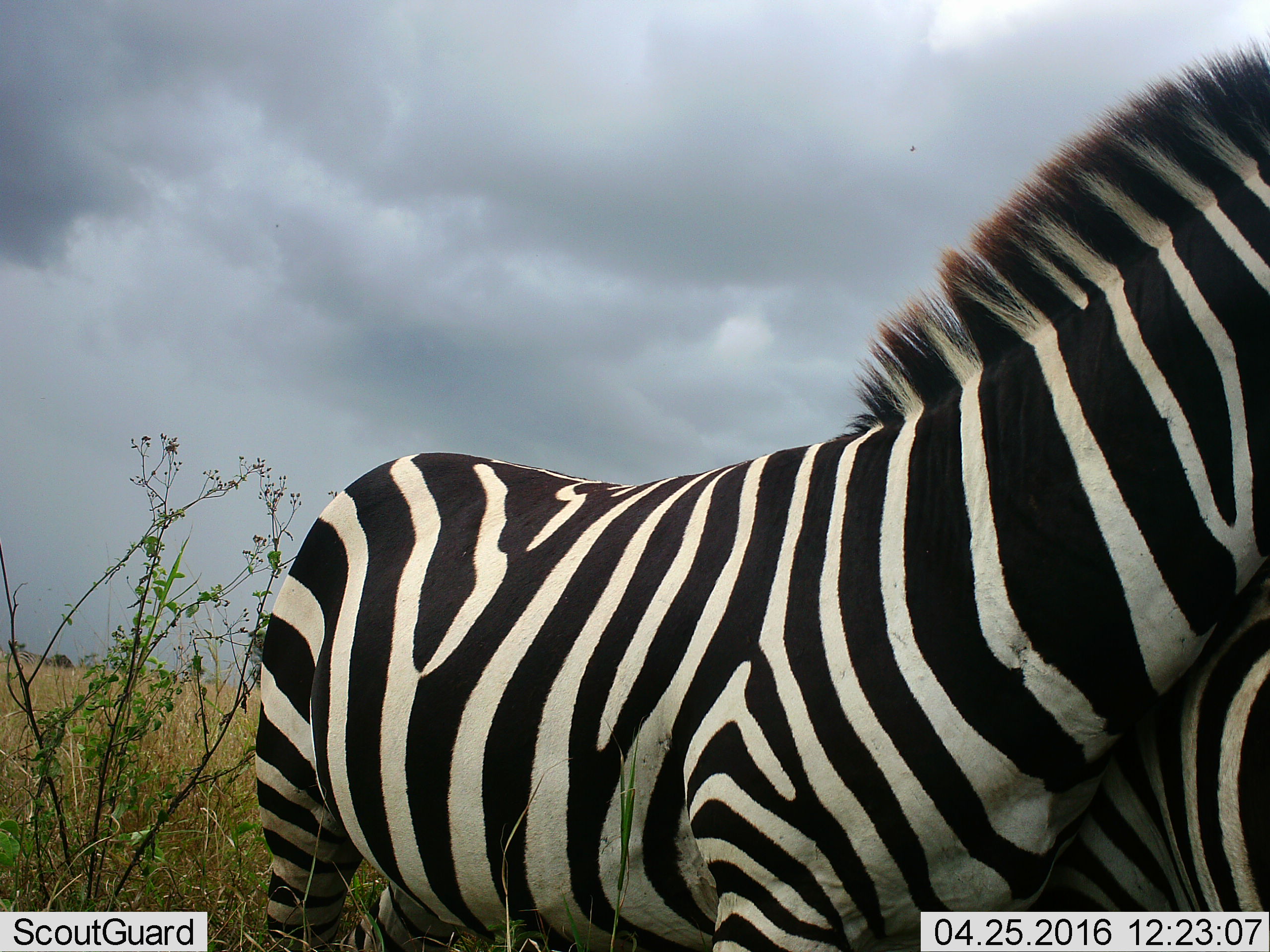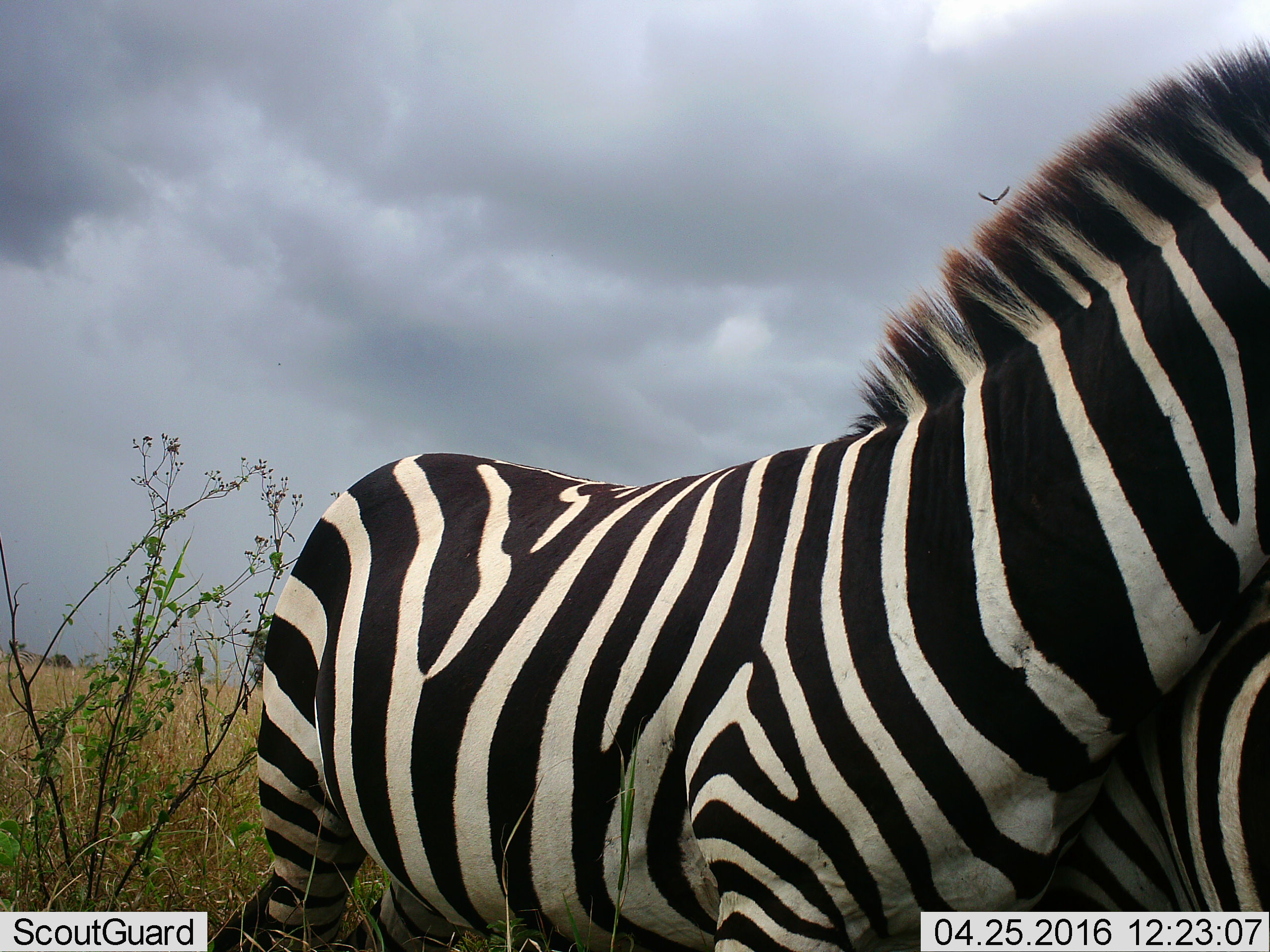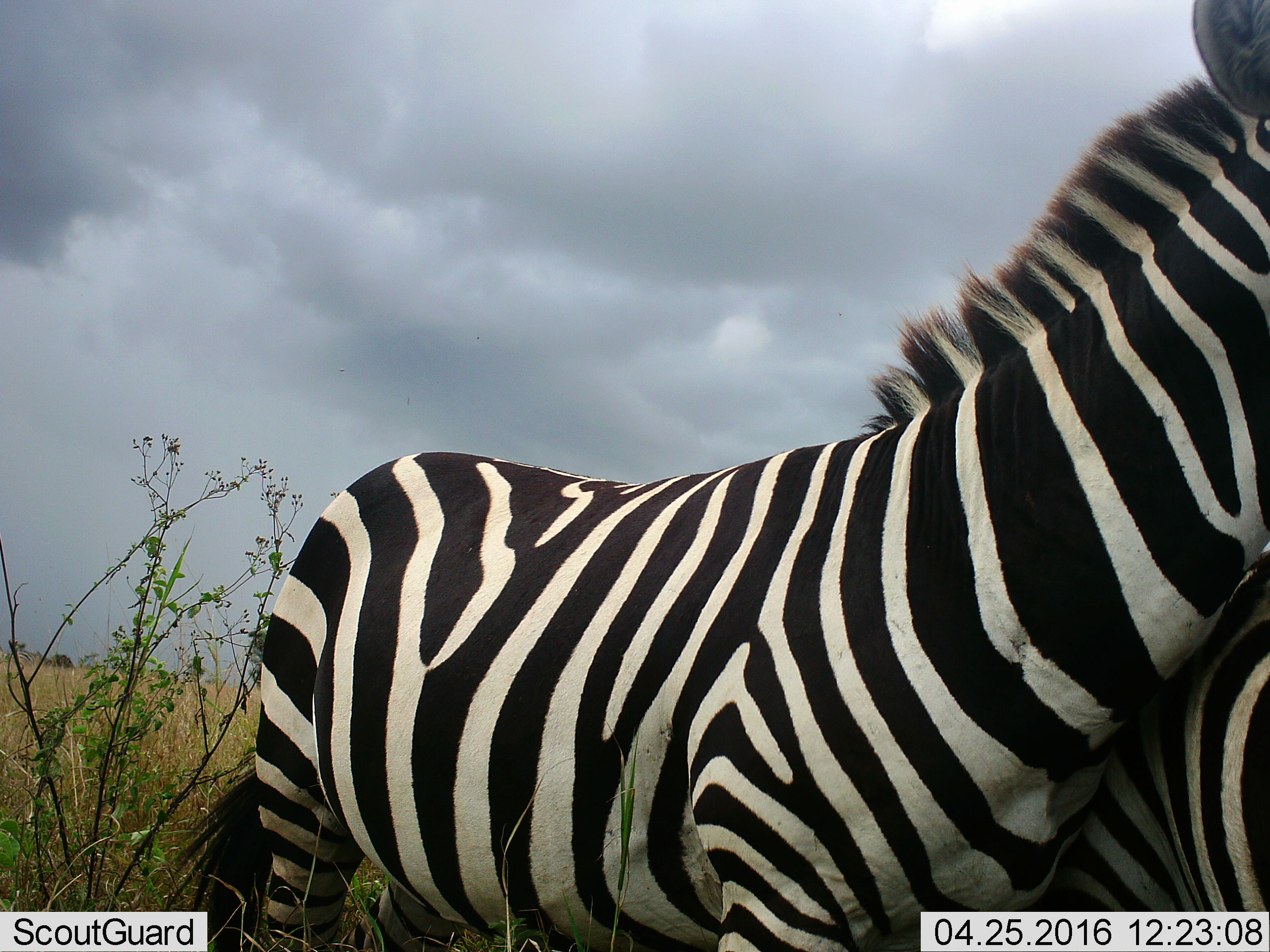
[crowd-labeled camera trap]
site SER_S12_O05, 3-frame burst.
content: unidentified animal